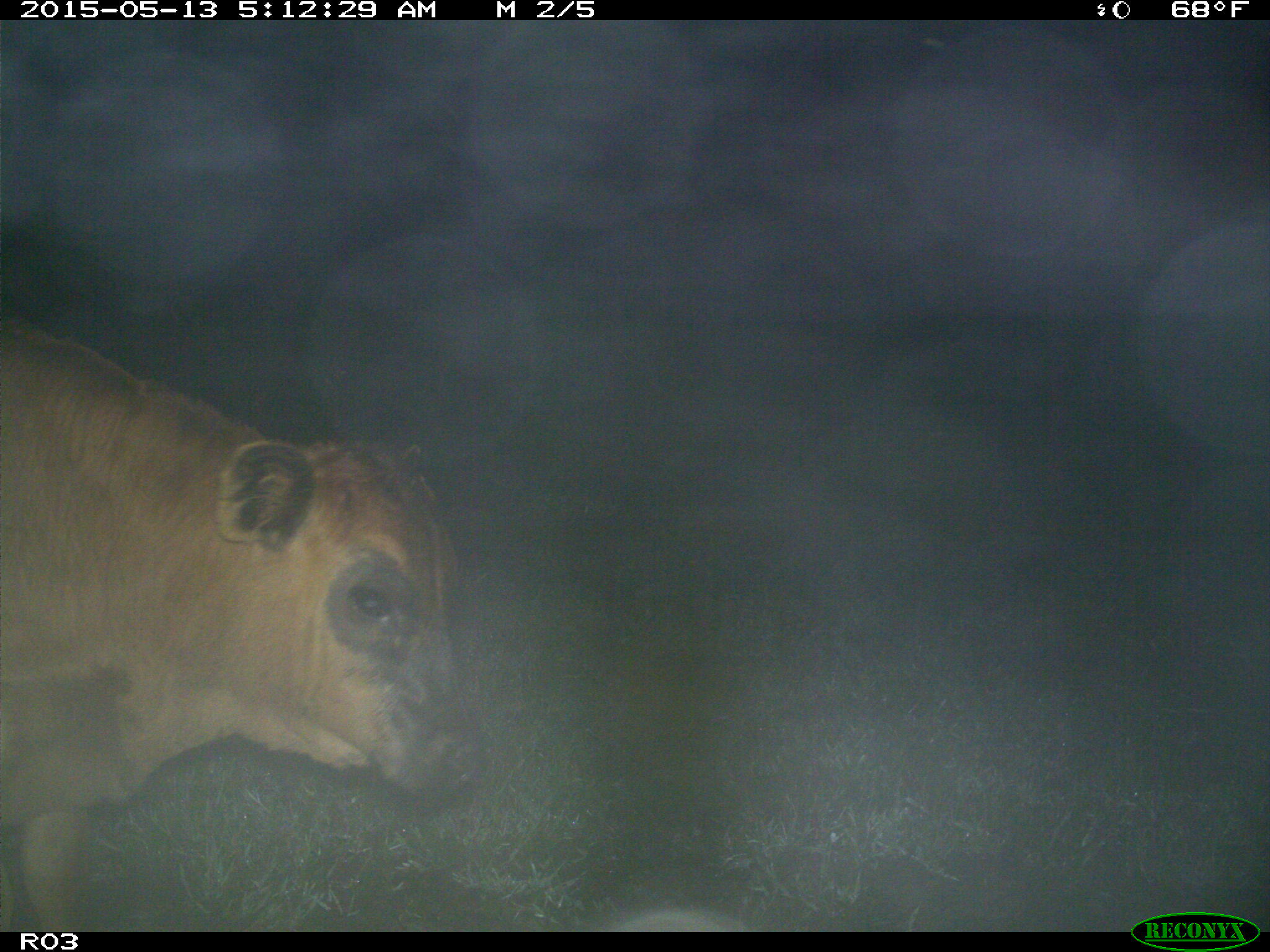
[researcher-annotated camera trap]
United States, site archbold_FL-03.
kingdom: Animalia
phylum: Chordata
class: Mammalia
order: Artiodactyla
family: Bovidae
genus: Bos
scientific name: Bos taurus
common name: domestic cow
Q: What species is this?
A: Bos taurus (domestic cow).